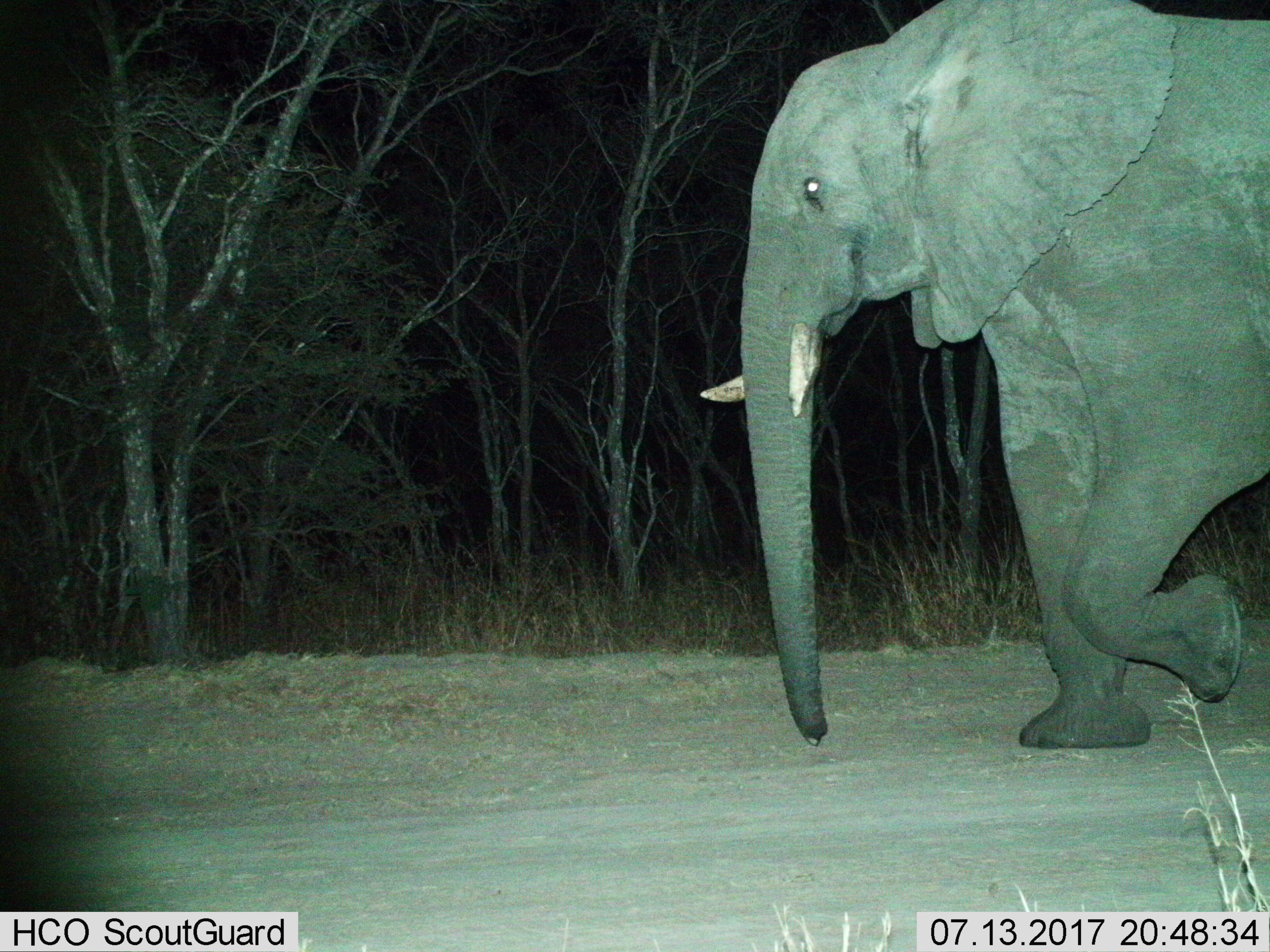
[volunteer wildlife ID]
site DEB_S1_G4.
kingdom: Animalia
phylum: Chordata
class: Mammalia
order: Proboscidea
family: Elephantidae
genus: Loxodonta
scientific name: Loxodonta africana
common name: african bush elephant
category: elephant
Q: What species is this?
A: Elephant (african bush elephant) (Loxodonta africana).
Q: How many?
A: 1.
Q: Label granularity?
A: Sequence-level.